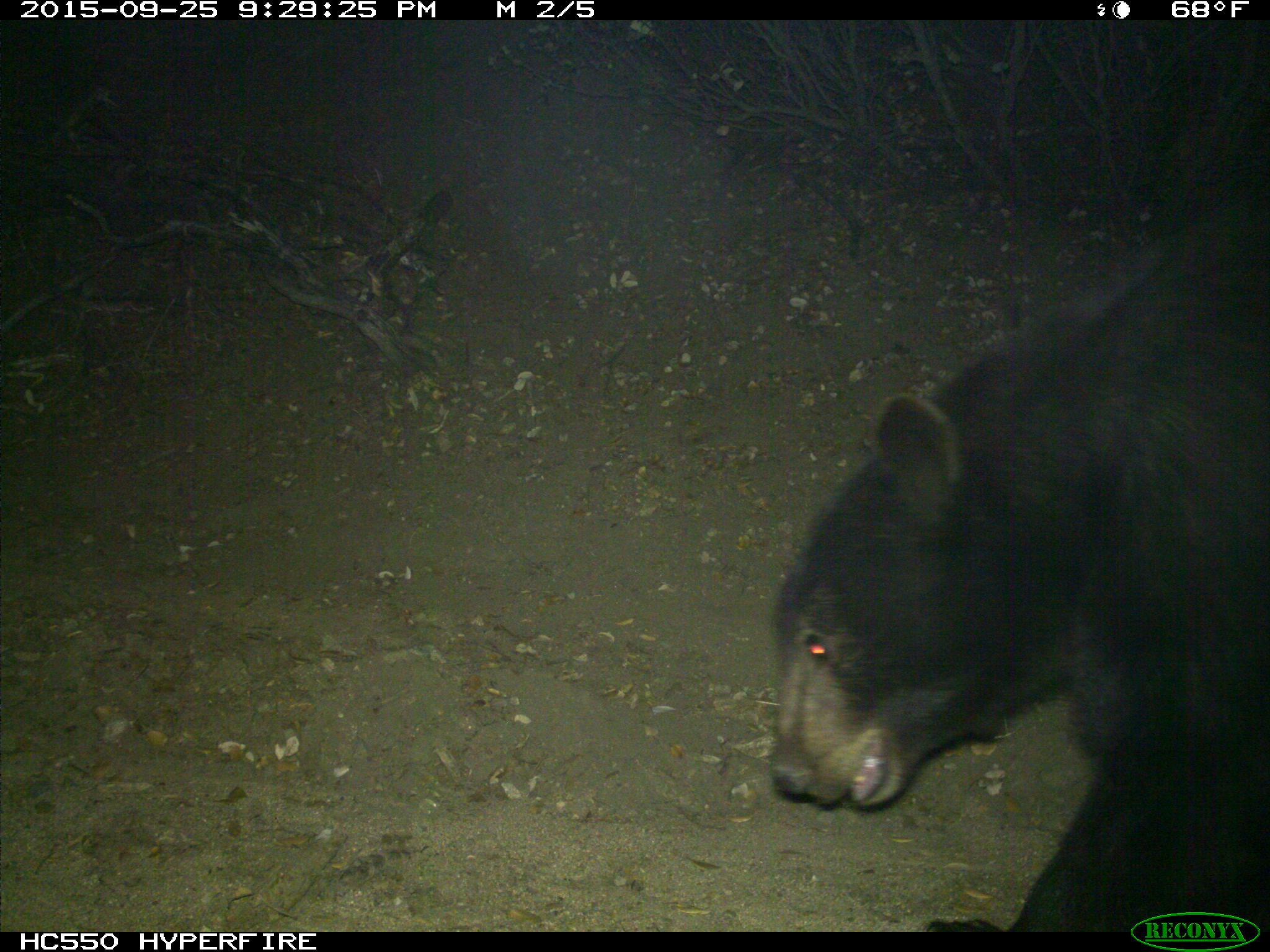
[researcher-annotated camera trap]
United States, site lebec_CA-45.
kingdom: Animalia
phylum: Chordata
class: Mammalia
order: Carnivora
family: Ursidae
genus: Ursus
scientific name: Ursus americanus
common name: american black bear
Ursus americanus (american black bear).